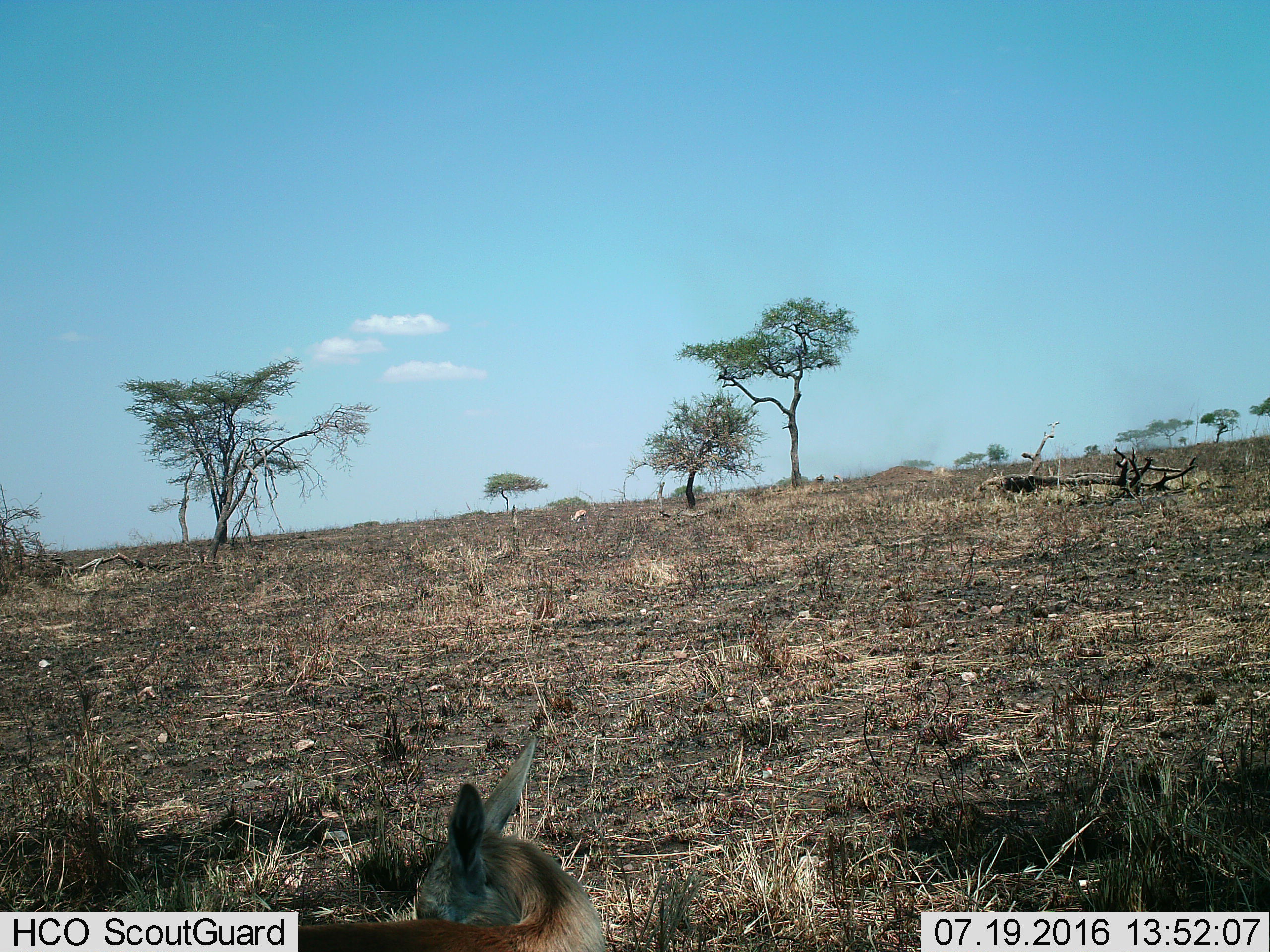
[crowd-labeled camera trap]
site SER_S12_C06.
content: unidentified animal